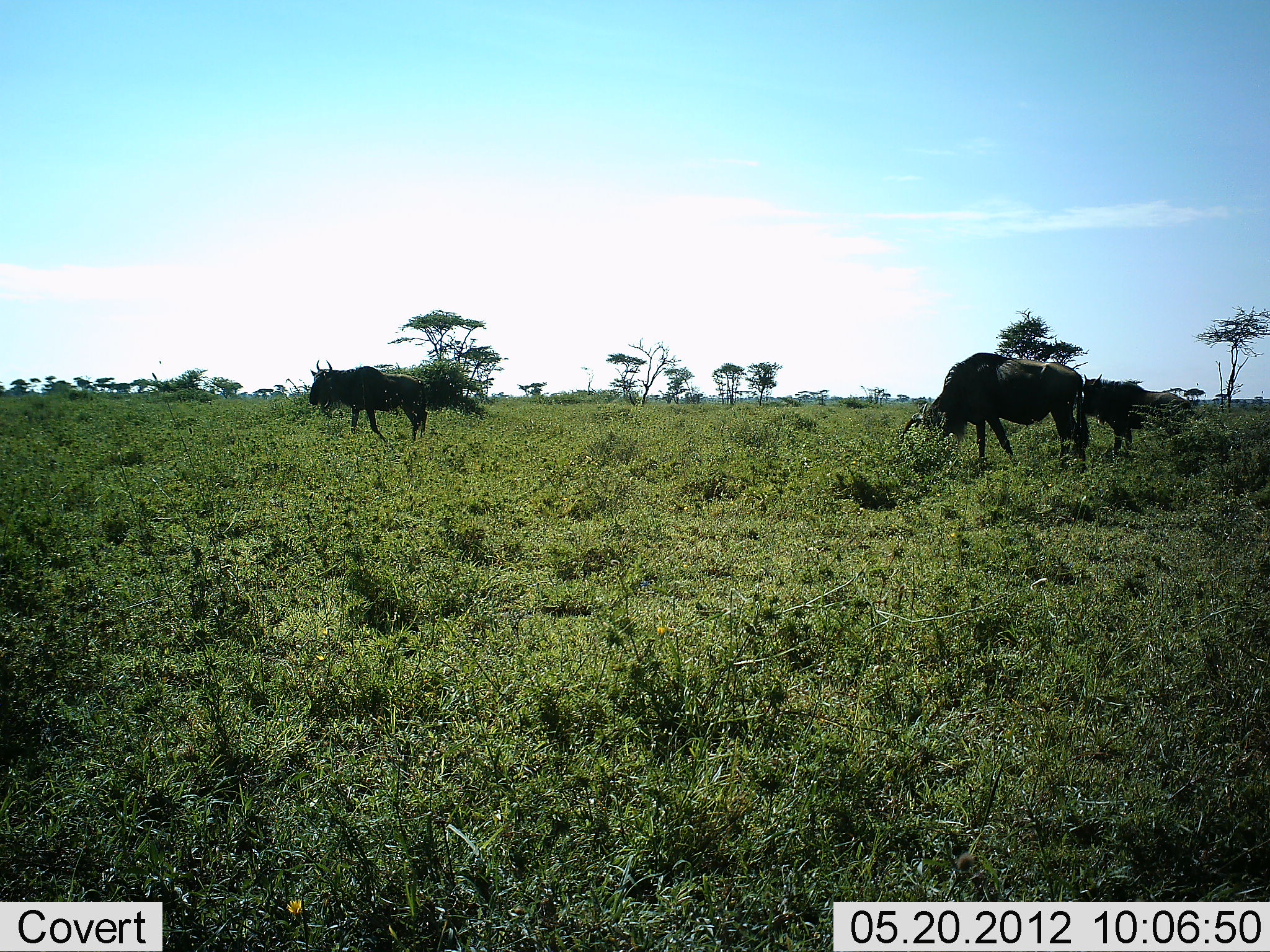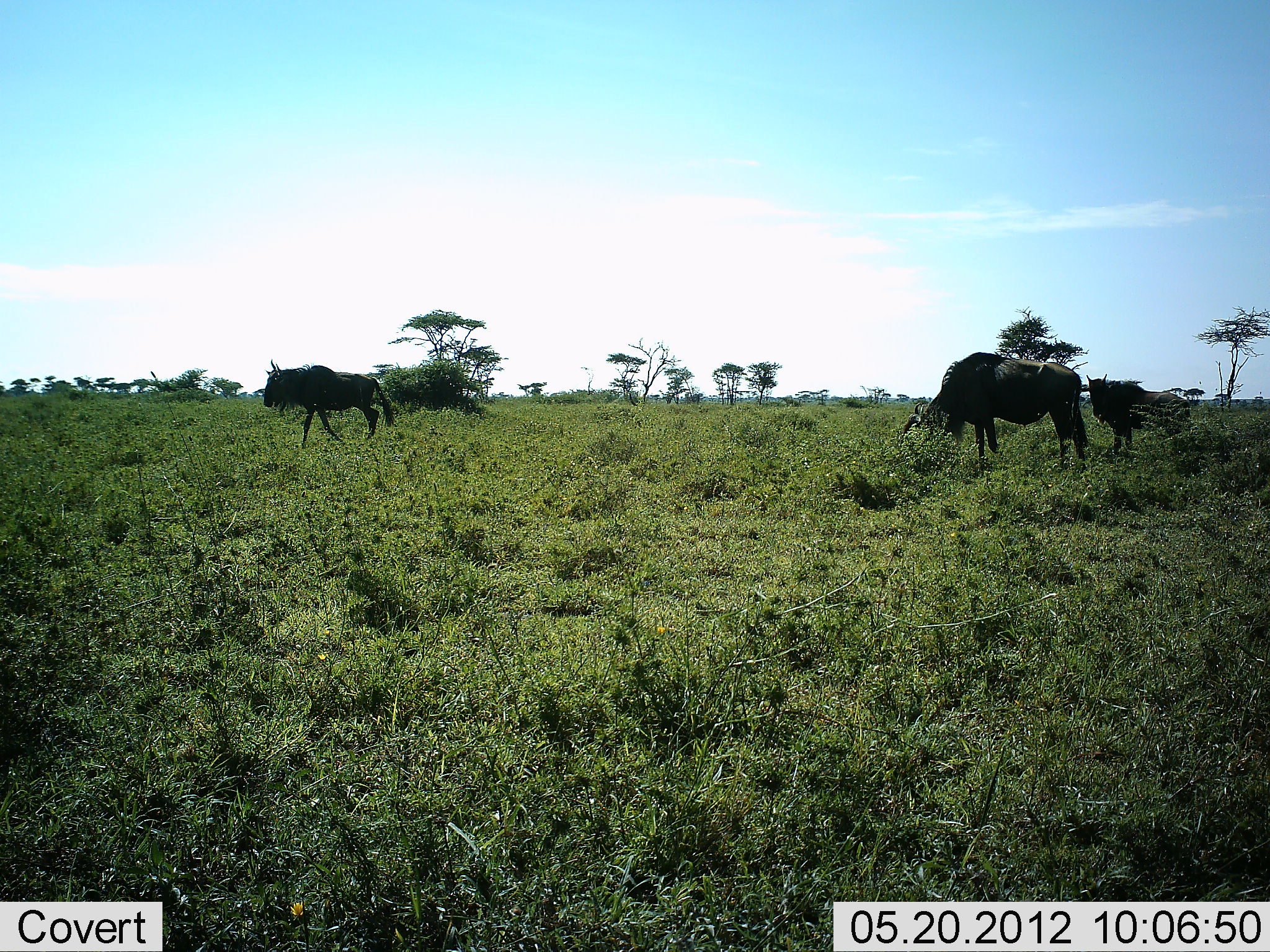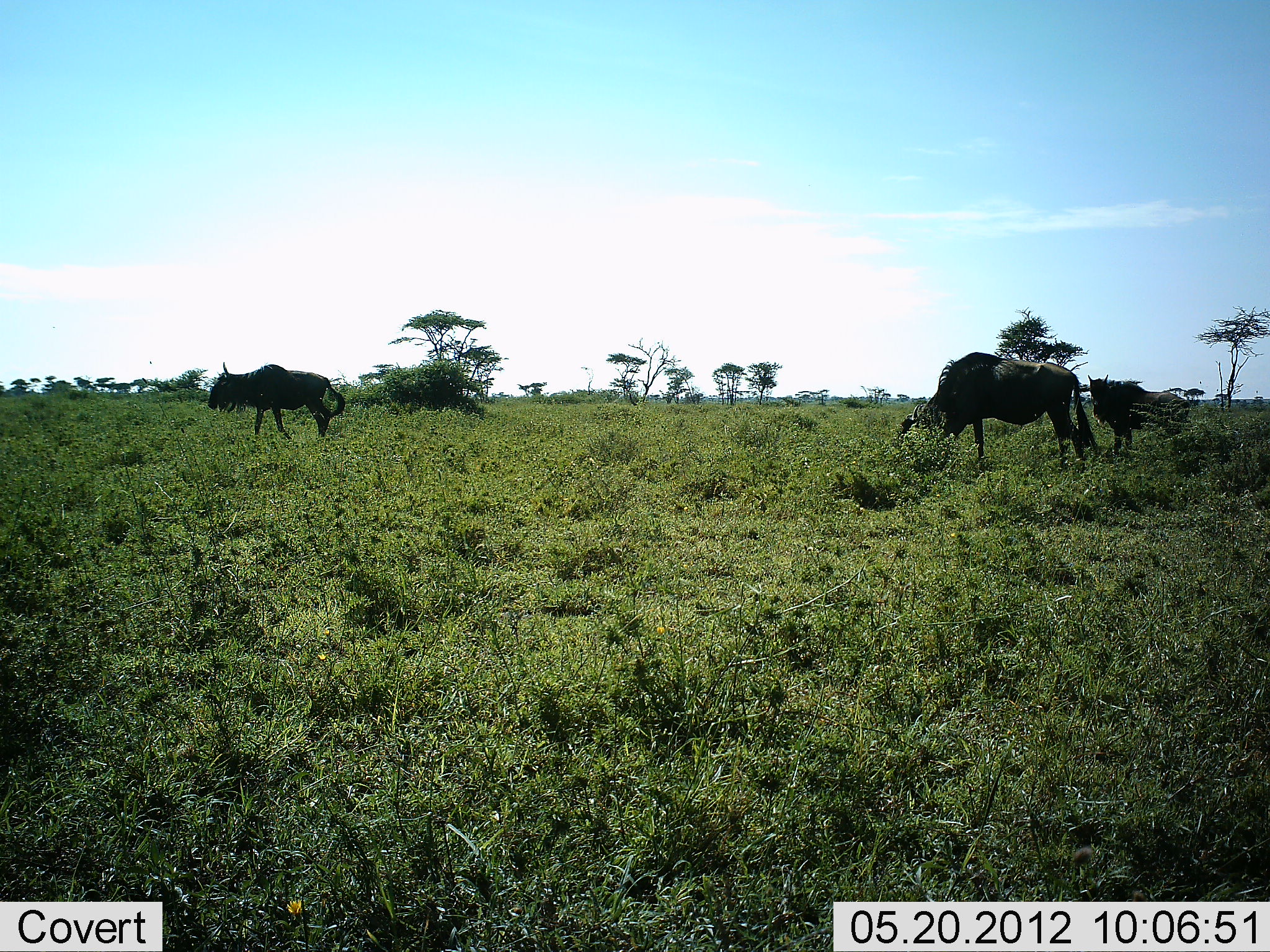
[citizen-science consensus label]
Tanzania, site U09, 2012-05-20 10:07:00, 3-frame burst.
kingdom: Animalia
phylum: Chordata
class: Mammalia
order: Artiodactyla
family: Bovidae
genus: Connochaetes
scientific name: Connochaetes taurinus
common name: blue wildebeest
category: wildebeest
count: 3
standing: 70%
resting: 0%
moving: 70%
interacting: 0%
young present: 10%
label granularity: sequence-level